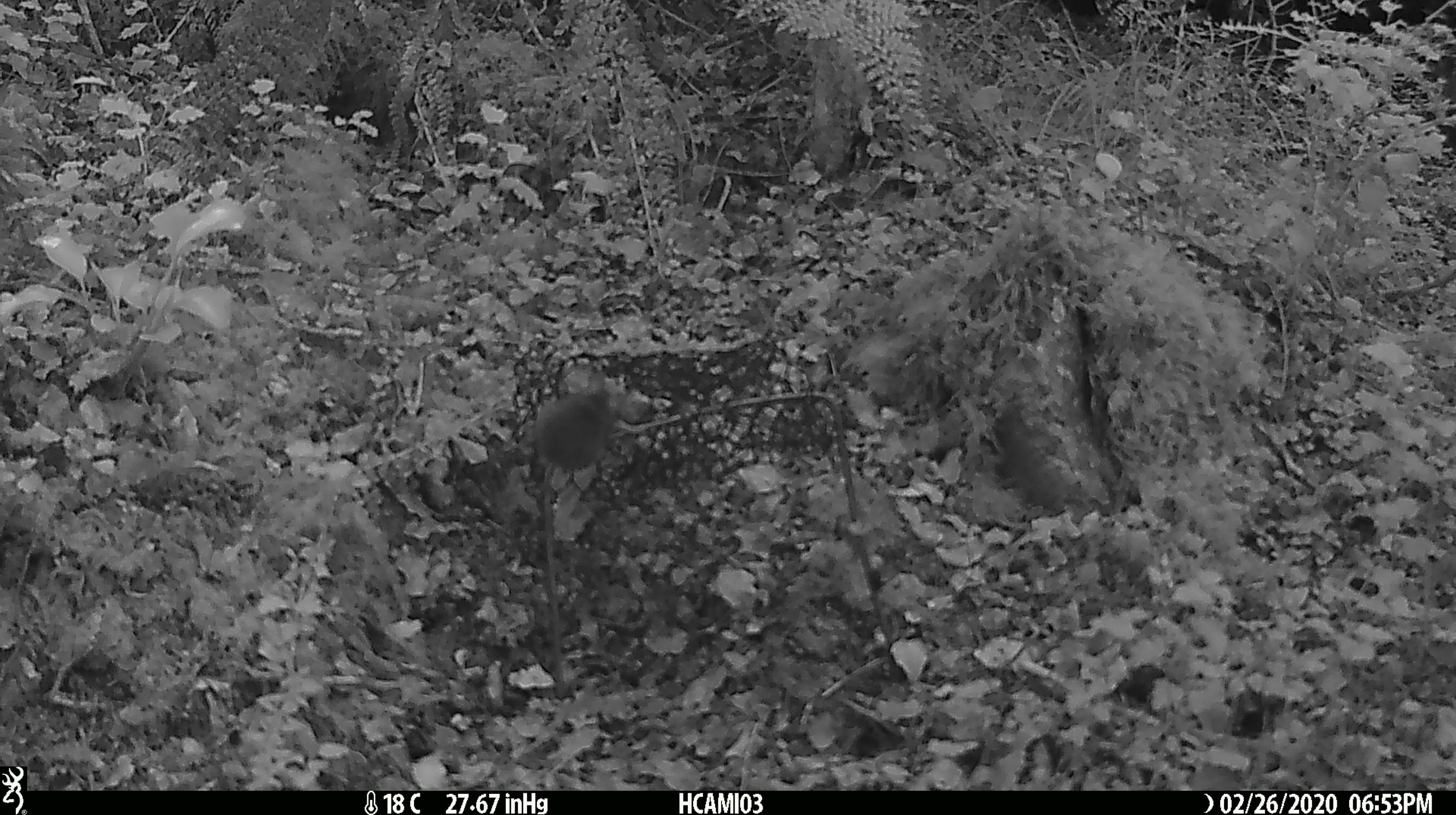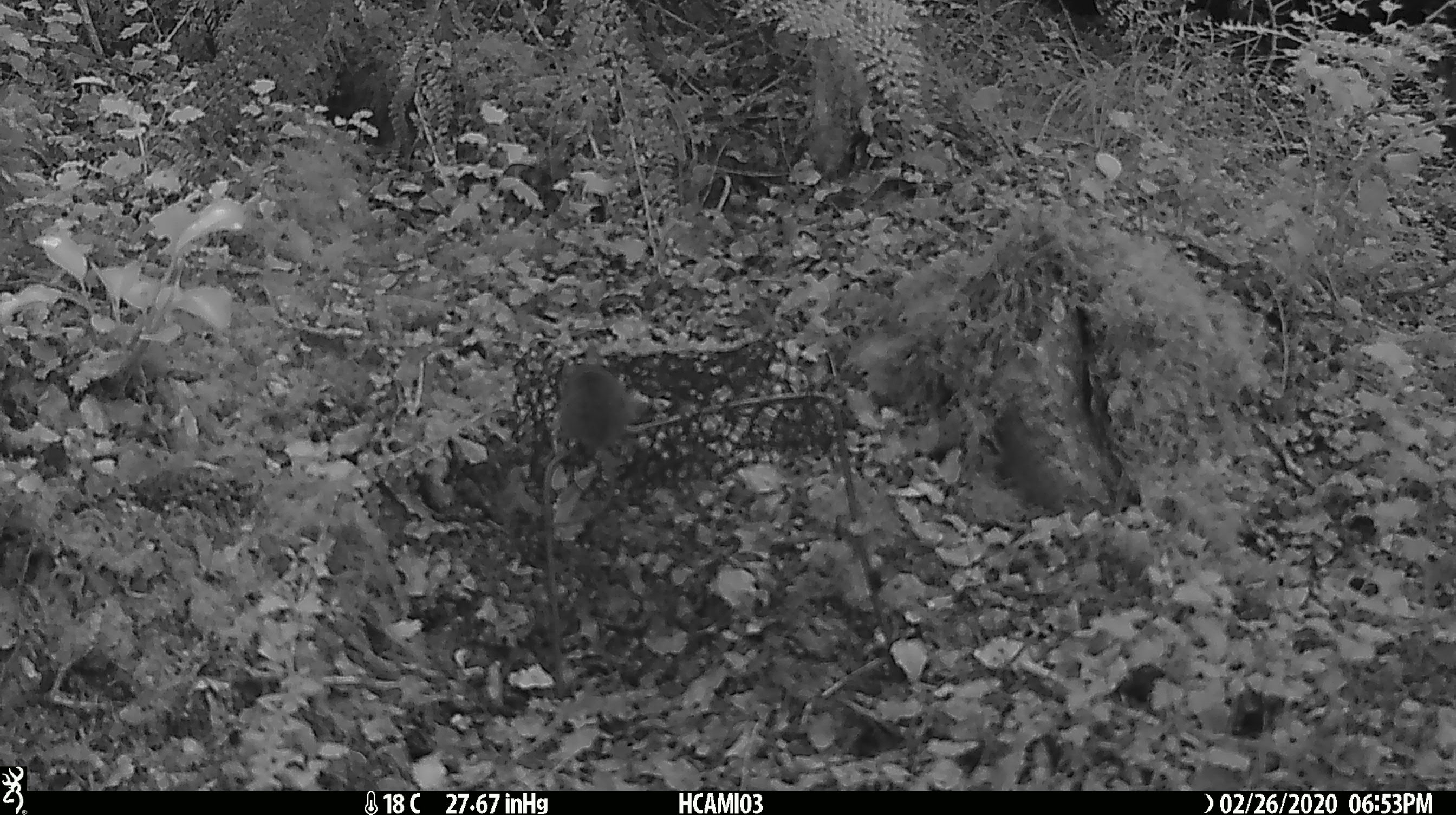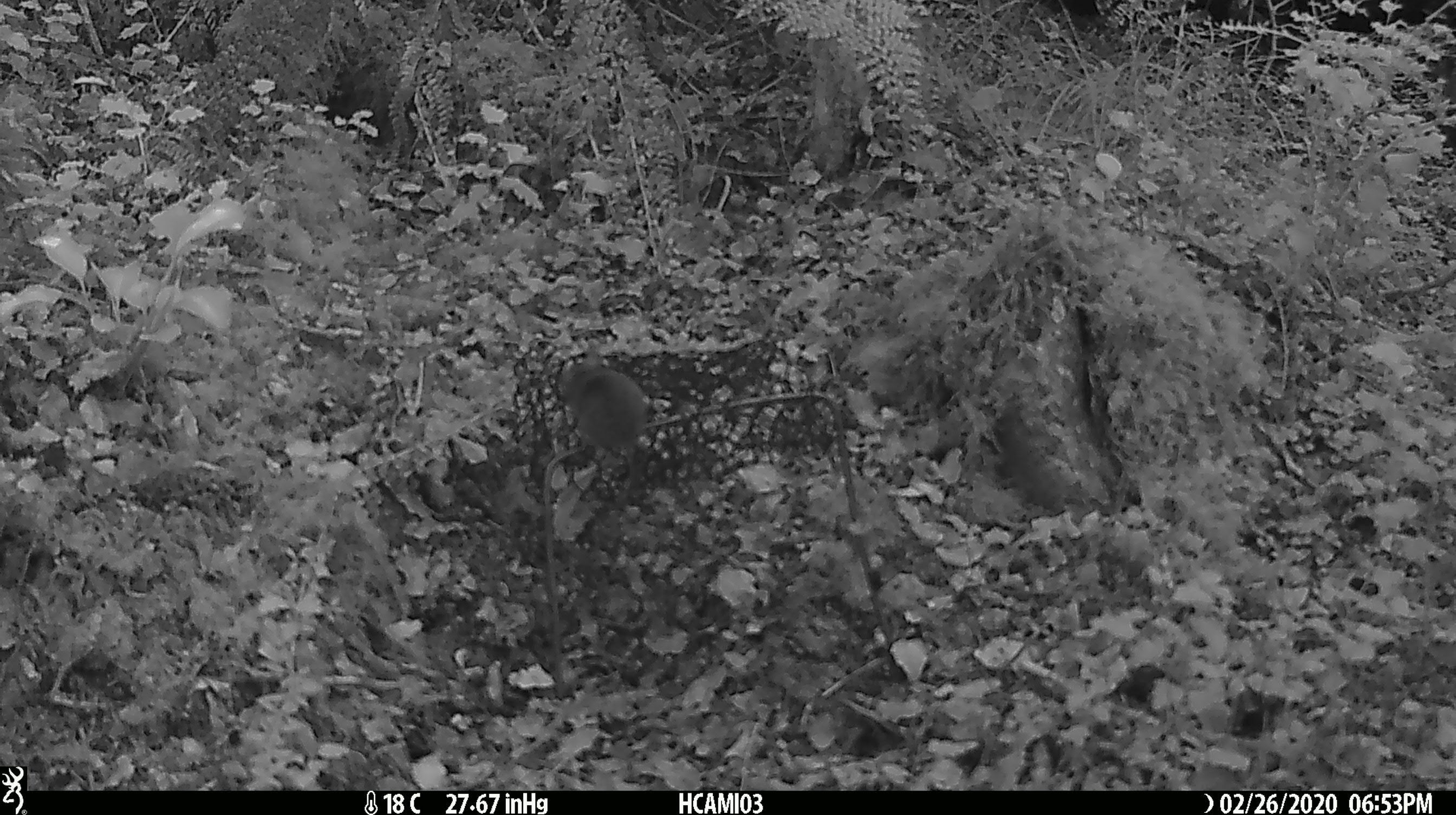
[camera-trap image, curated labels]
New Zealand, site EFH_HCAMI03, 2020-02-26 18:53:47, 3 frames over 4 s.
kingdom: Animalia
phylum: Chordata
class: Mammalia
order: Rodentia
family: Muridae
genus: Mus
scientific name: Mus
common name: mouse